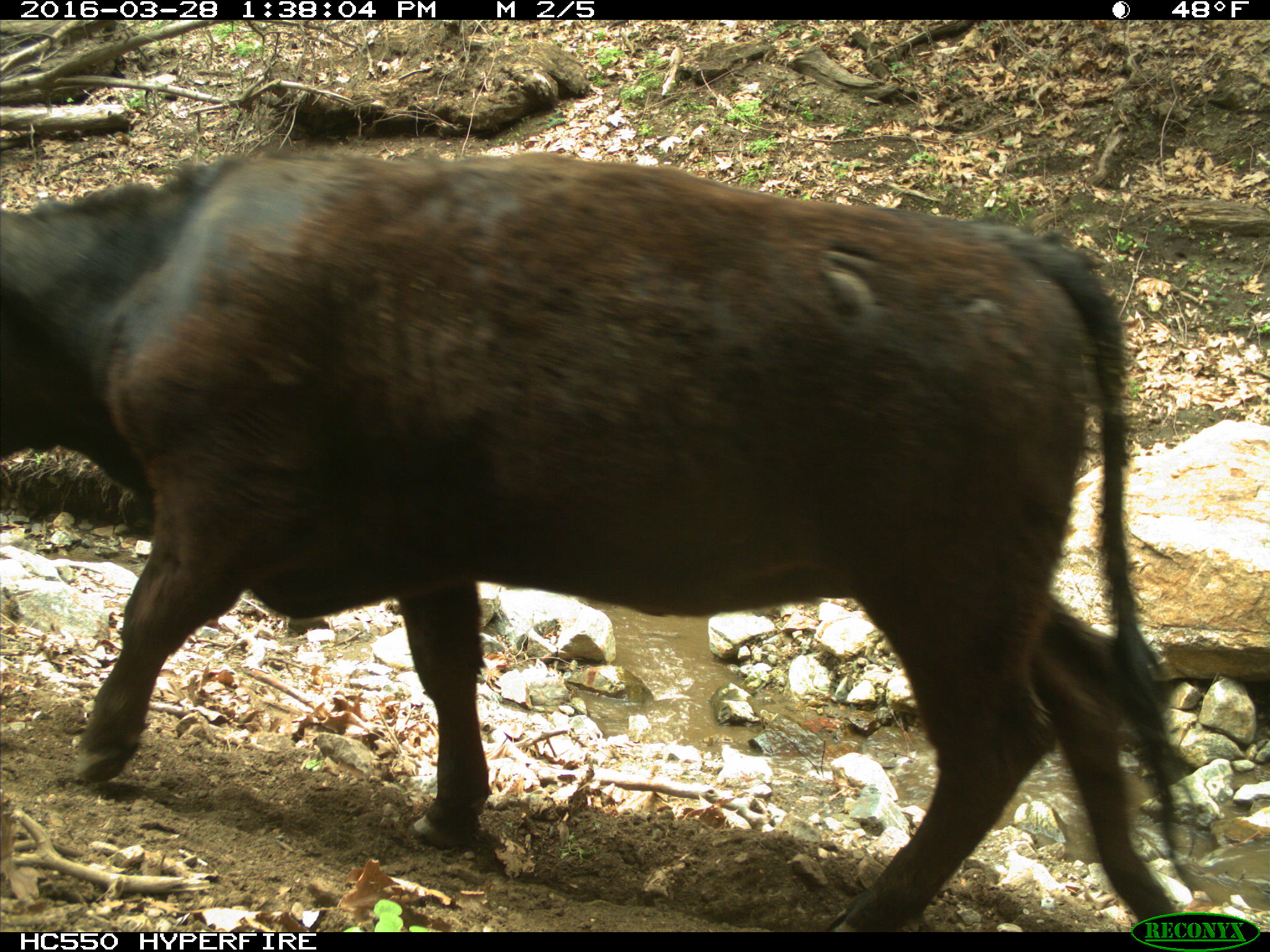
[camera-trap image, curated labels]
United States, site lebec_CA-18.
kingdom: Animalia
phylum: Chordata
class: Mammalia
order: Artiodactyla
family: Bovidae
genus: Bos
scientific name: Bos taurus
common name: domestic cow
Bos taurus (domestic cow).